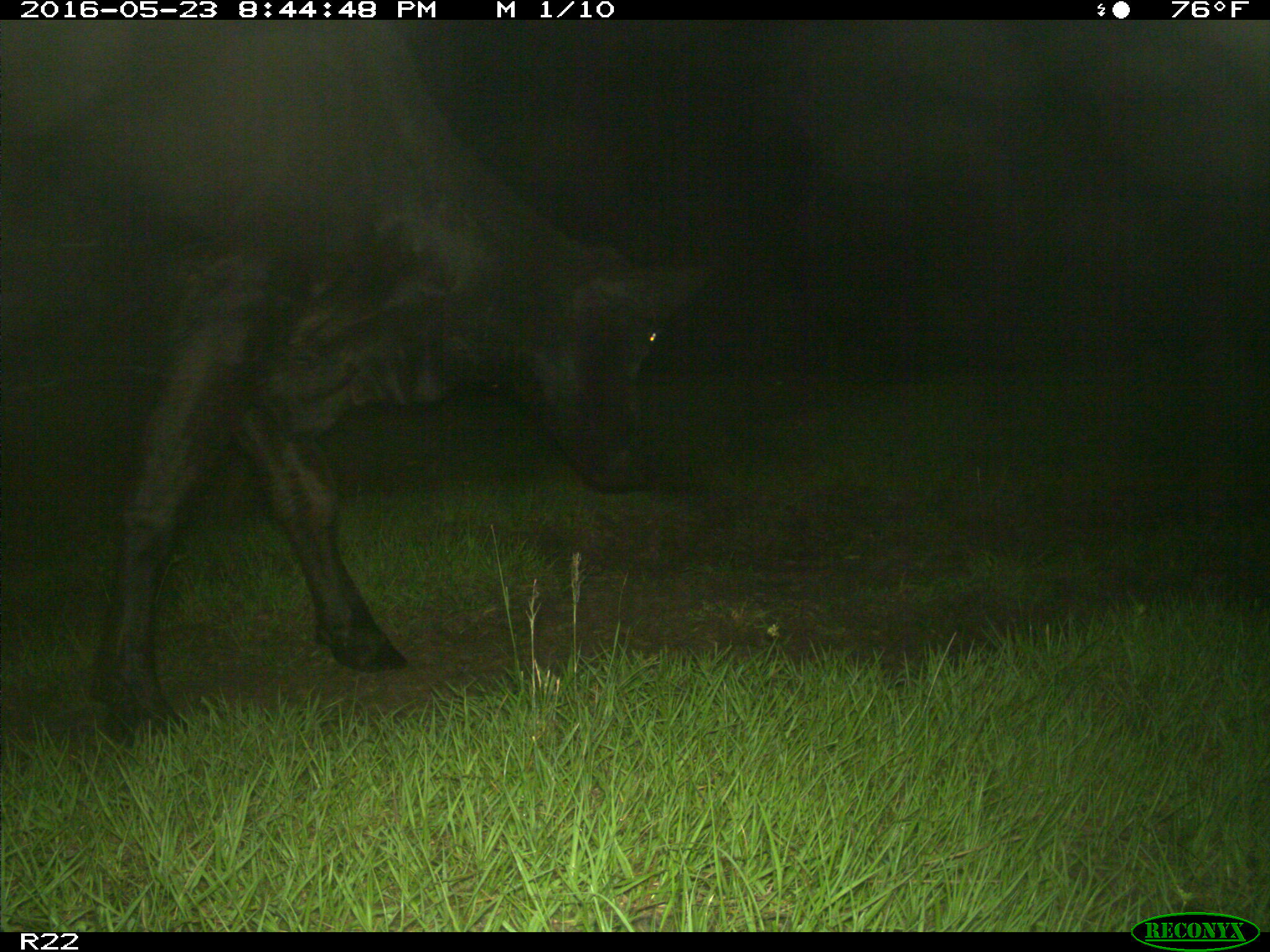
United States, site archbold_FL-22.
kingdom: Animalia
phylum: Chordata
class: Mammalia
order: Artiodactyla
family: Bovidae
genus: Bos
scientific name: Bos taurus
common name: domestic cow